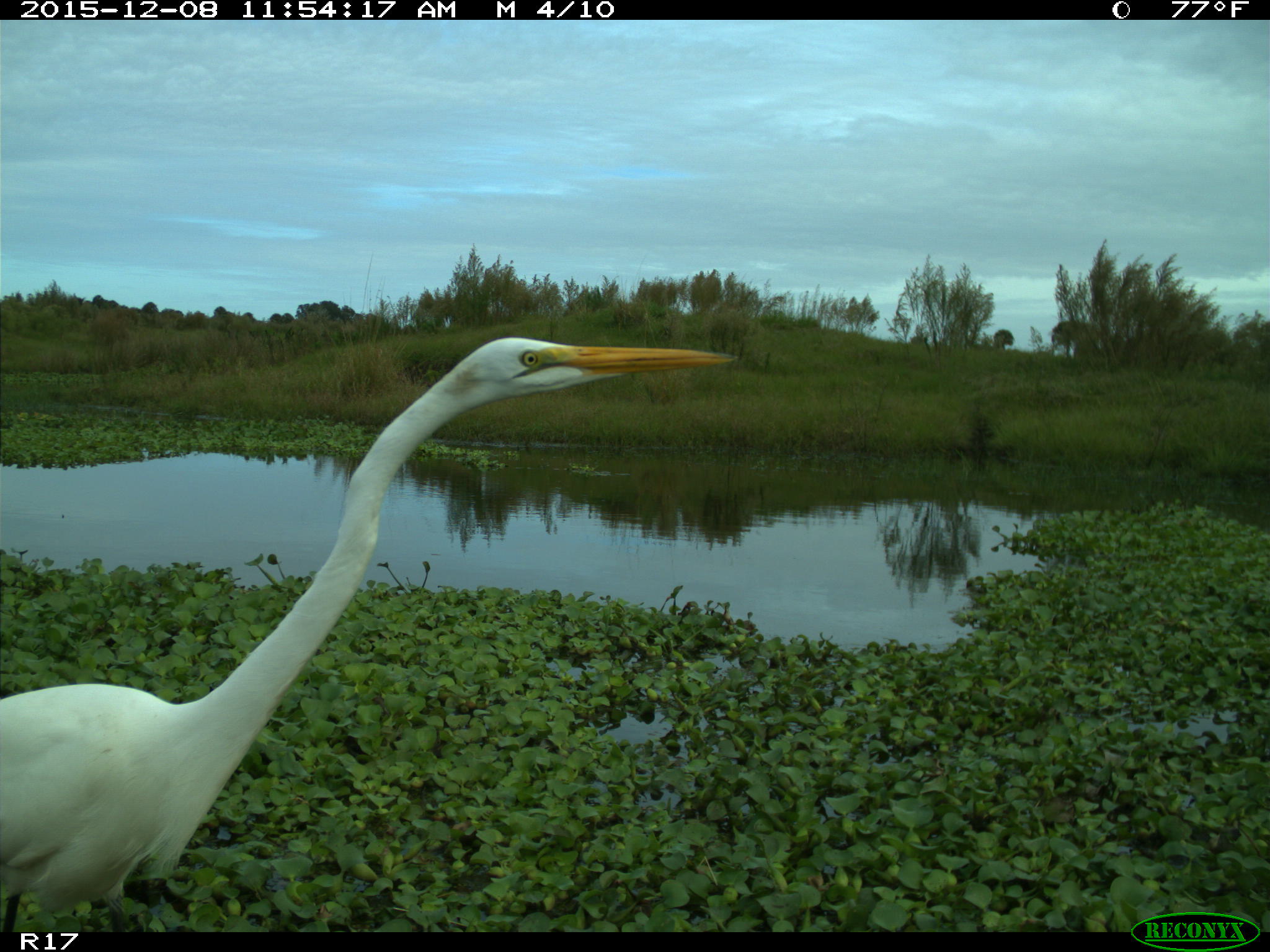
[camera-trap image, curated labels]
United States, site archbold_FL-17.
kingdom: Animalia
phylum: Chordata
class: Aves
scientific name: Aves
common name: birds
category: unidentified bird